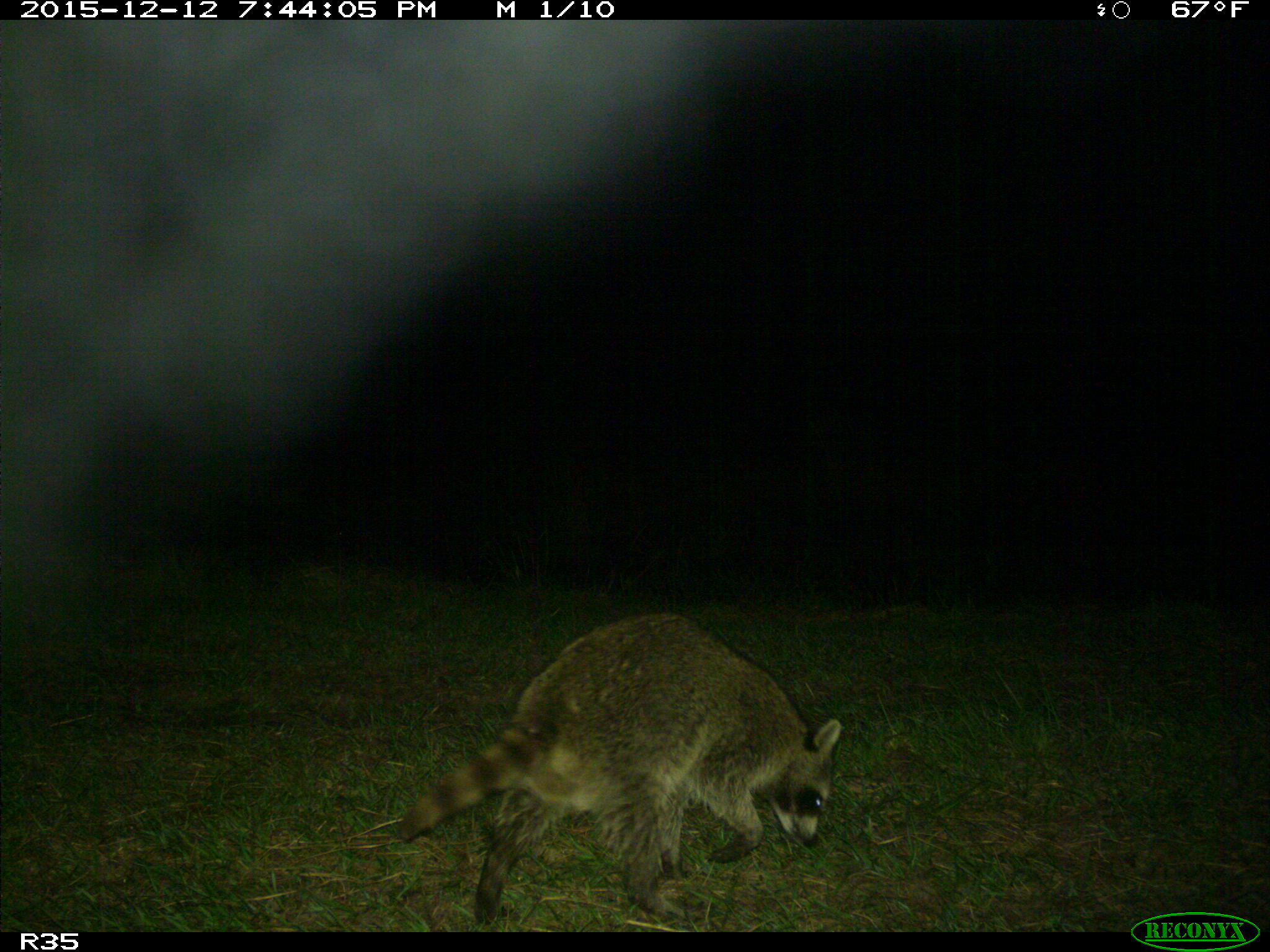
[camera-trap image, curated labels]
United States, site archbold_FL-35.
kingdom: Animalia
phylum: Chordata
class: Mammalia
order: Carnivora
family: Procyonidae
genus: Procyon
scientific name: Procyon lotor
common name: common raccoon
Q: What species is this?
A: Procyon lotor (common raccoon).